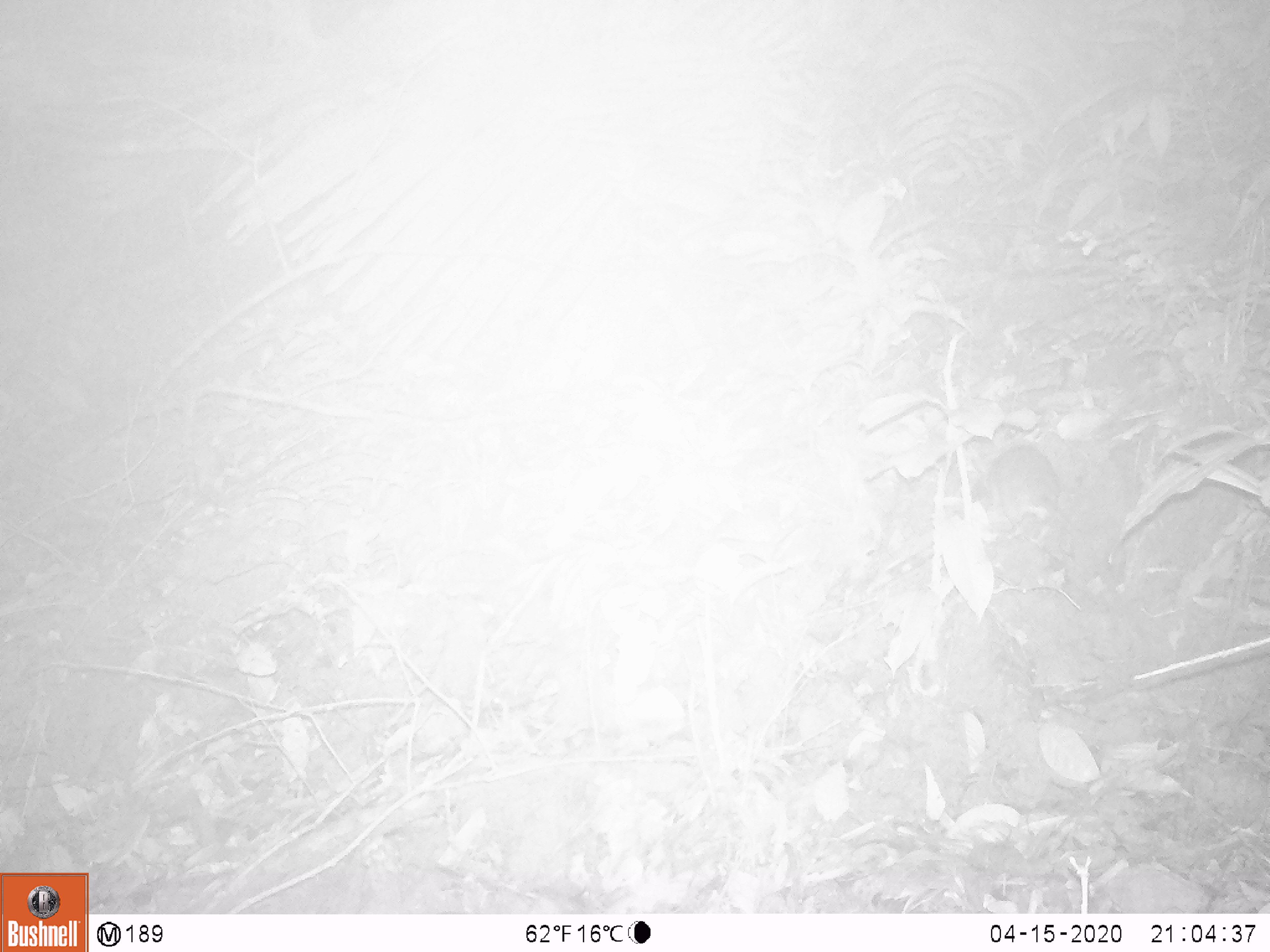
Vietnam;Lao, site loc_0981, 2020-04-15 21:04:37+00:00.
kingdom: Animalia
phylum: Chordata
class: Mammalia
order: Rodentia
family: Muridae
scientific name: Muridae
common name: old-world mice and rats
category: unidentified murid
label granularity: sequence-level